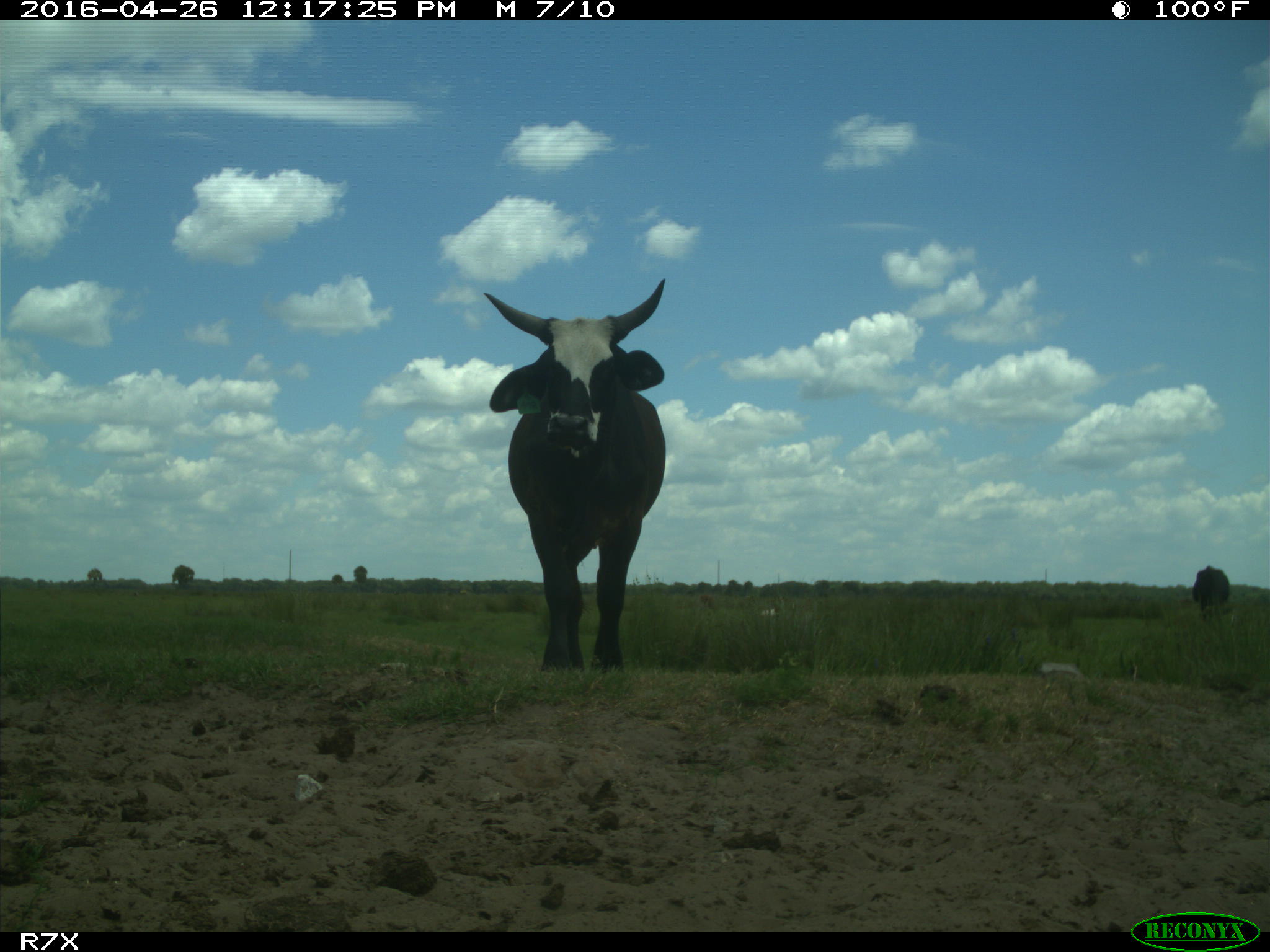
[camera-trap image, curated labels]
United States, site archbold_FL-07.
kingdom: Animalia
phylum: Chordata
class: Mammalia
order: Artiodactyla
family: Bovidae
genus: Bos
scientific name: Bos taurus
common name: domestic cow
Bos taurus (domestic cow).